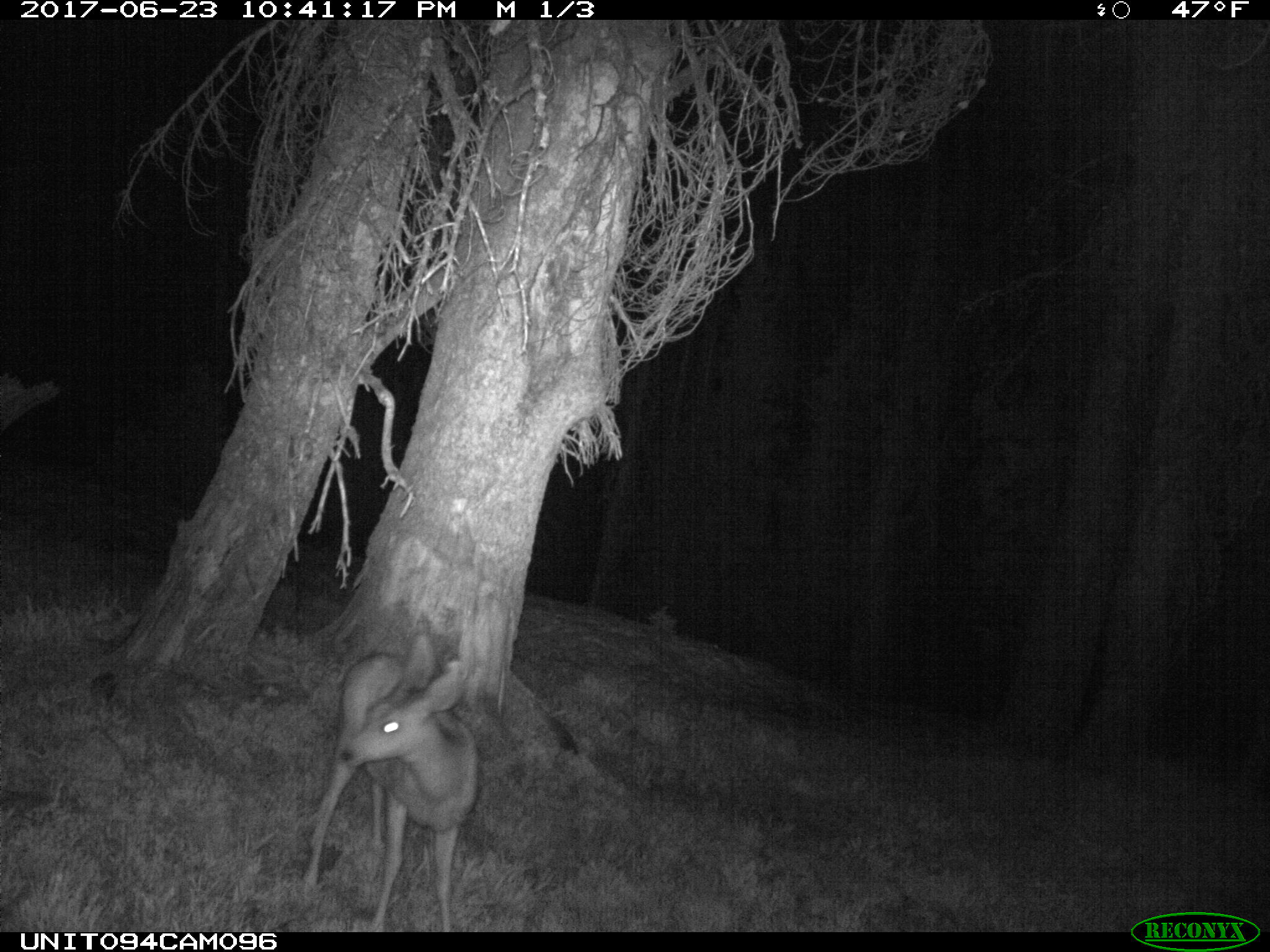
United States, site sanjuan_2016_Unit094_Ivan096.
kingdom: Animalia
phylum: Chordata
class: Mammalia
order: Artiodactyla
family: Cervidae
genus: Odocoileus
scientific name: Odocoileus hemionus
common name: mule deer